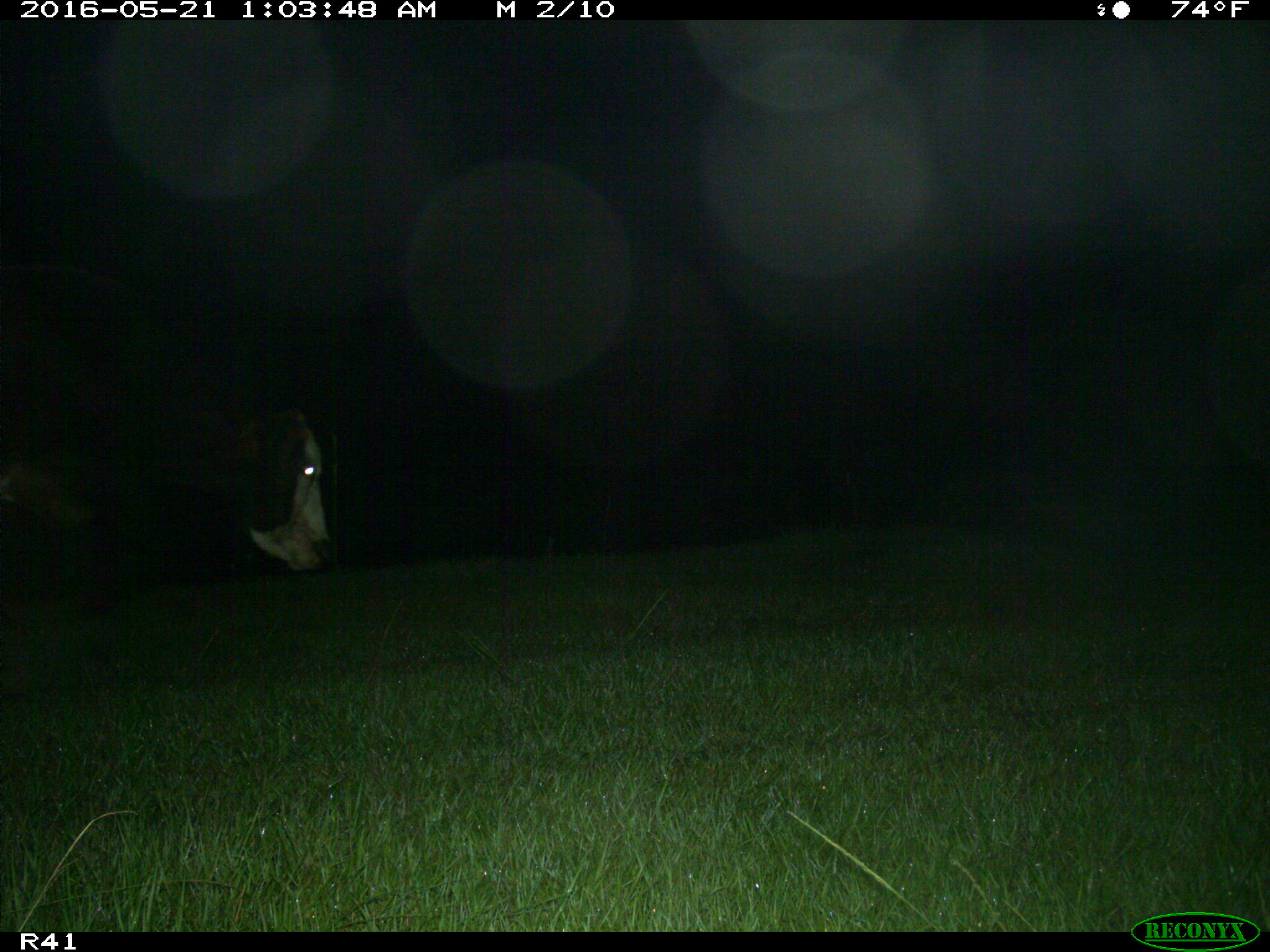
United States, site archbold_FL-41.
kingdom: Animalia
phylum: Chordata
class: Mammalia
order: Artiodactyla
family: Bovidae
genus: Bos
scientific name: Bos taurus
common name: domestic cow